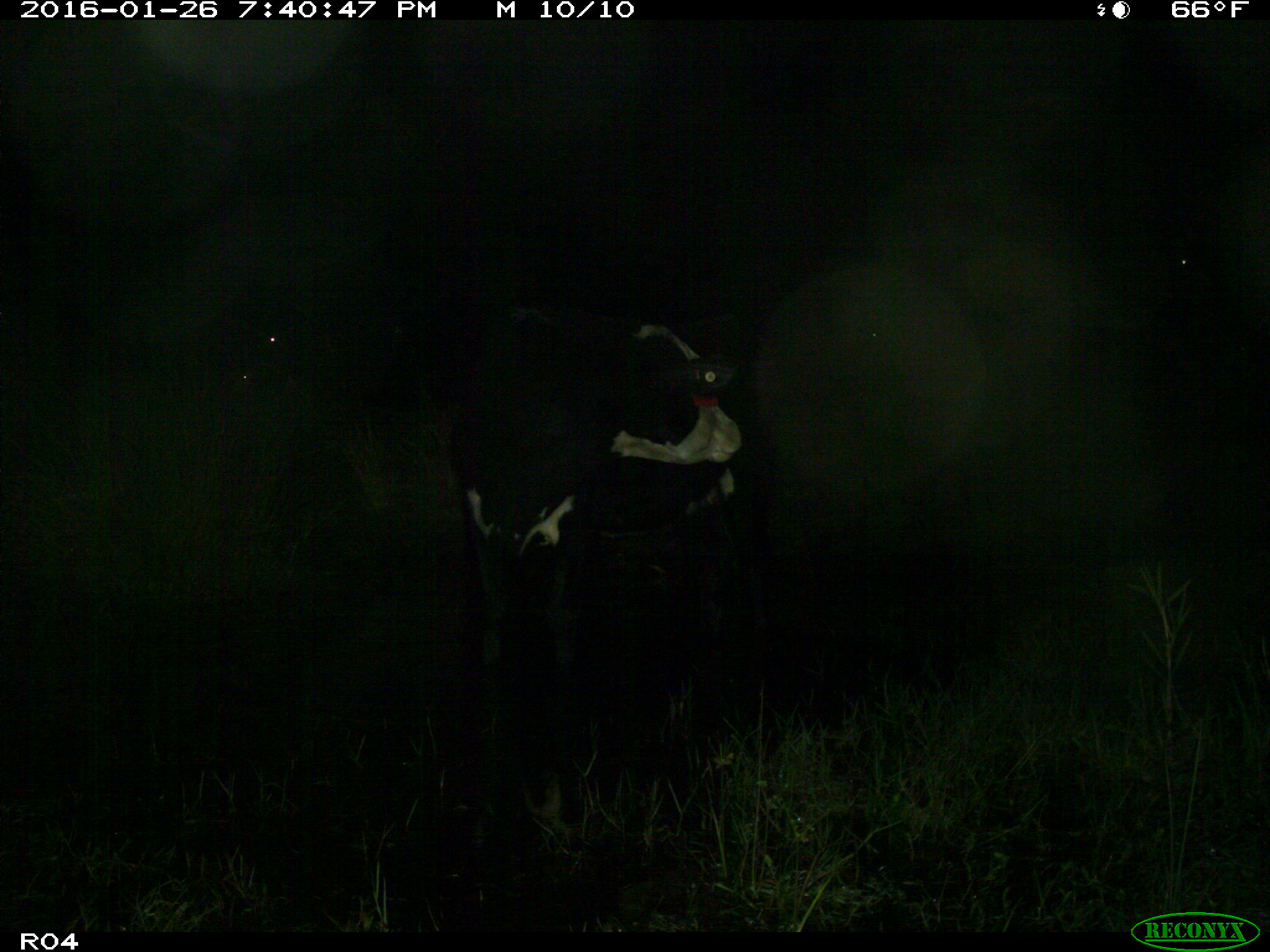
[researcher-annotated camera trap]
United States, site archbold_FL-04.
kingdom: Animalia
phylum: Chordata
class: Mammalia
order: Artiodactyla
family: Bovidae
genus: Bos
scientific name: Bos taurus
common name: domestic cow